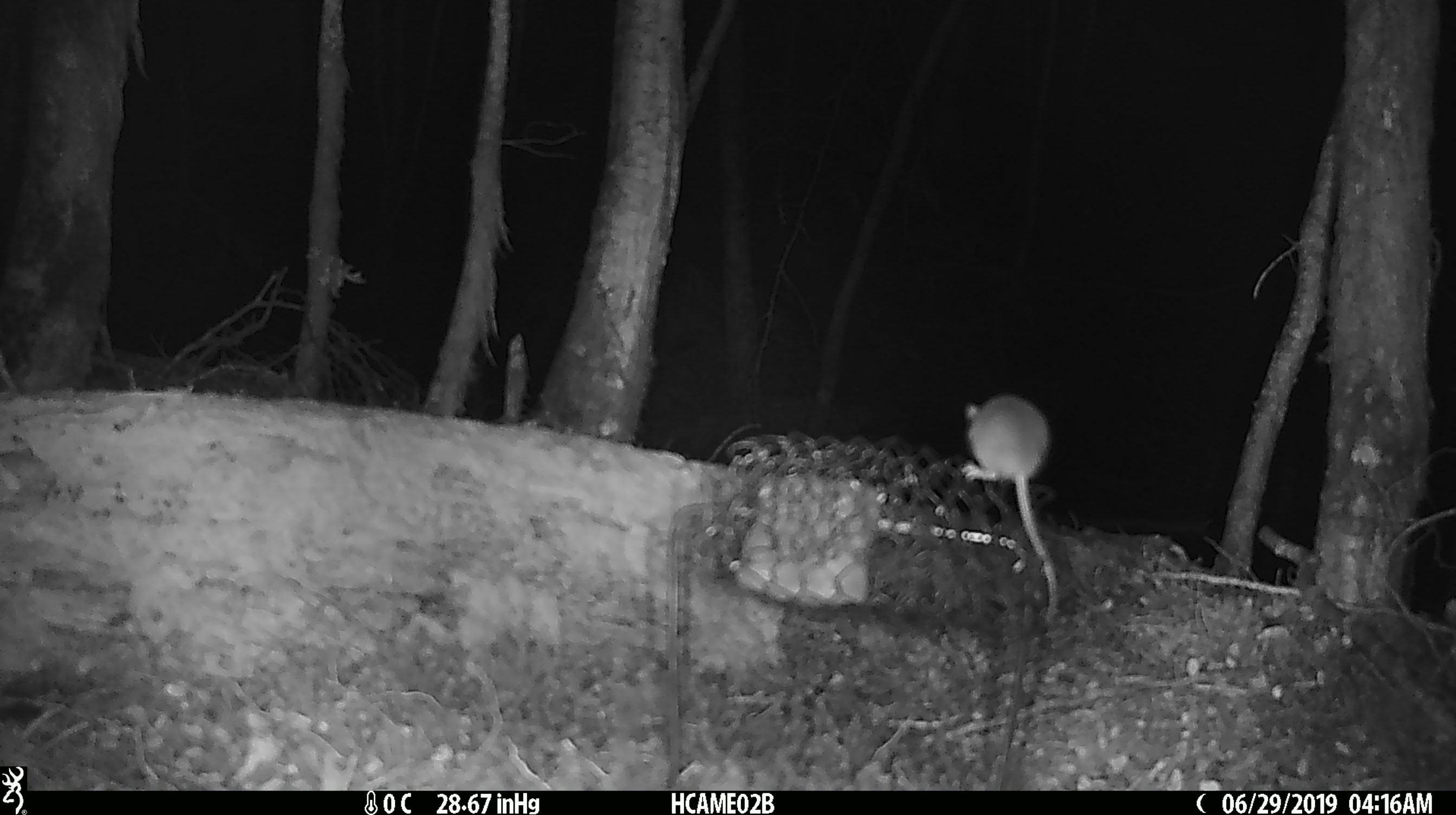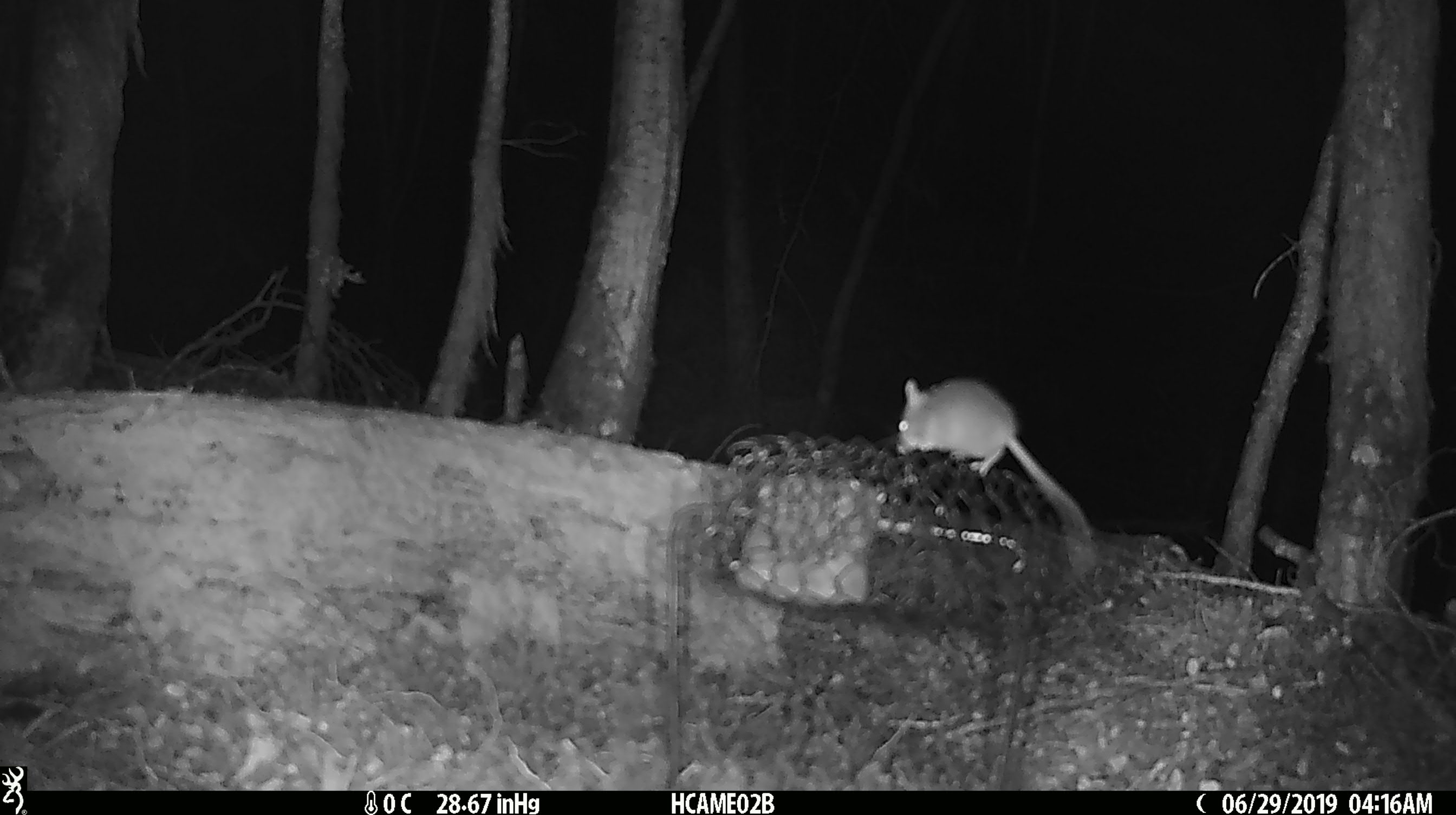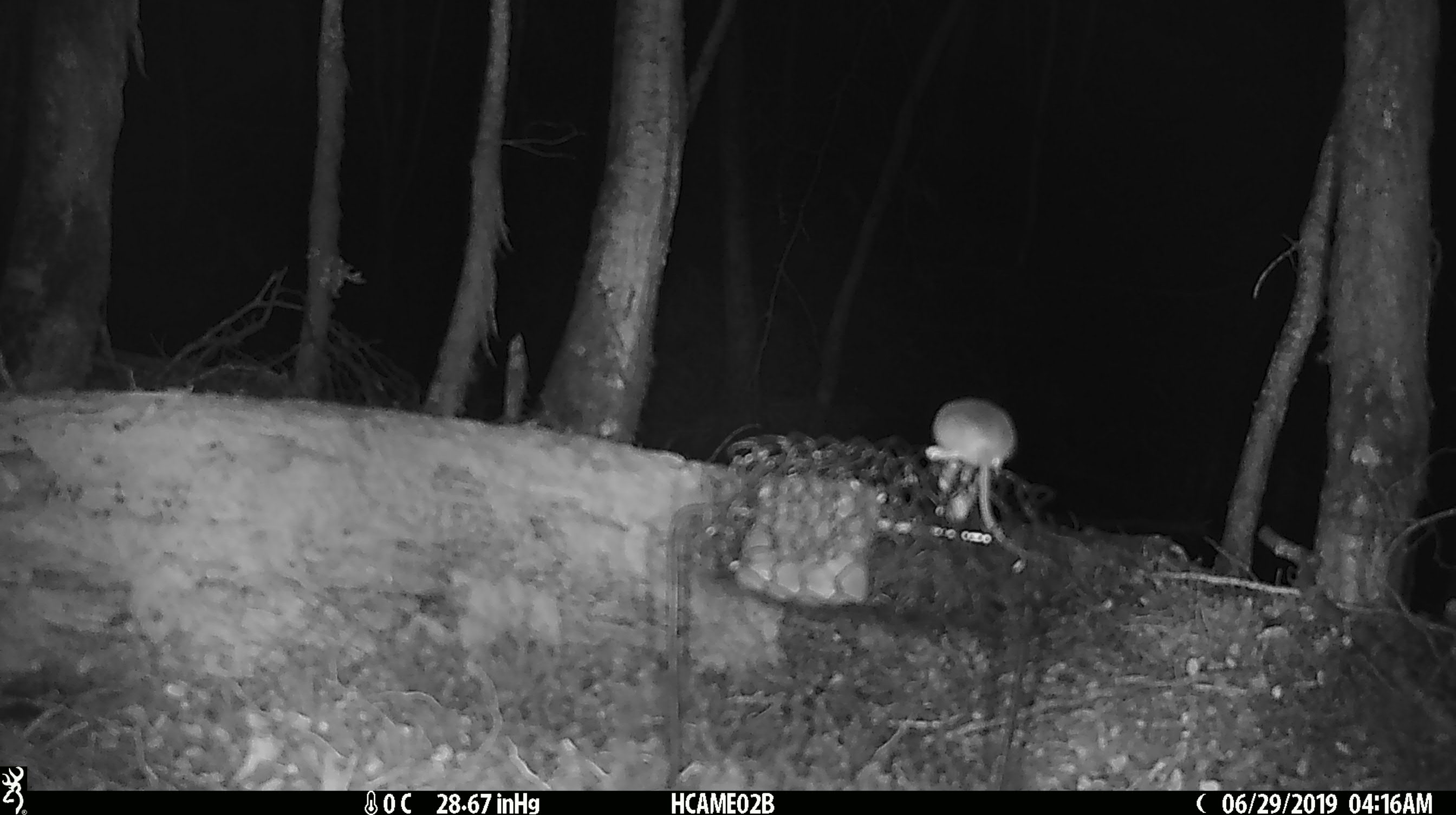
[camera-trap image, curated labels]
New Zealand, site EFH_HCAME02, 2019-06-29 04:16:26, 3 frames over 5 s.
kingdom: Animalia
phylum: Chordata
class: Mammalia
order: Rodentia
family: Muridae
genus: Mus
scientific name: Mus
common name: mouse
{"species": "mouse (Mus)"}